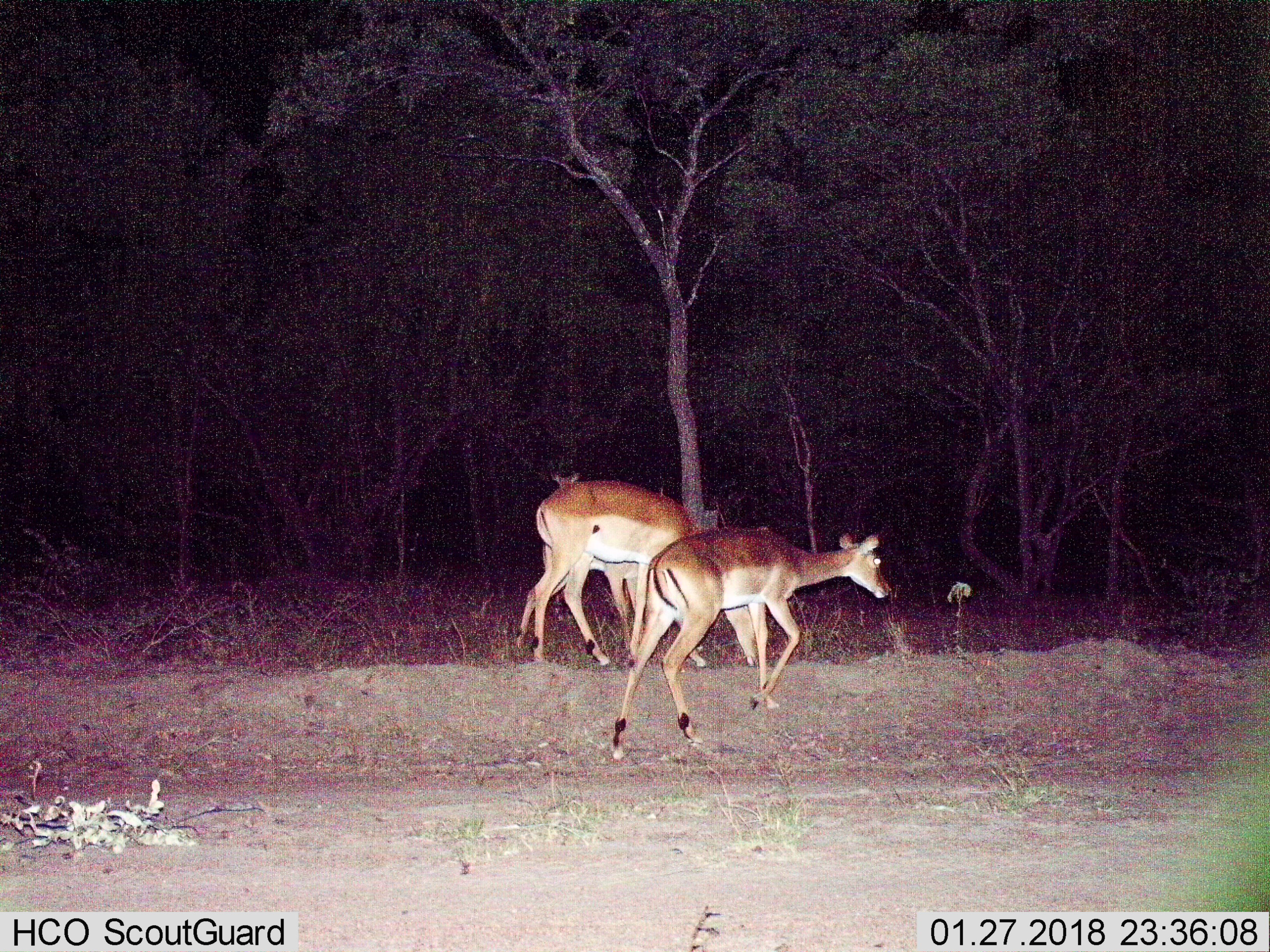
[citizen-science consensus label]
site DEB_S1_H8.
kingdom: Animalia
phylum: Chordata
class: Mammalia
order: Artiodactyla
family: Bovidae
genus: Aepyceros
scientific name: Aepyceros melampus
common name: impala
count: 4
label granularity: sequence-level